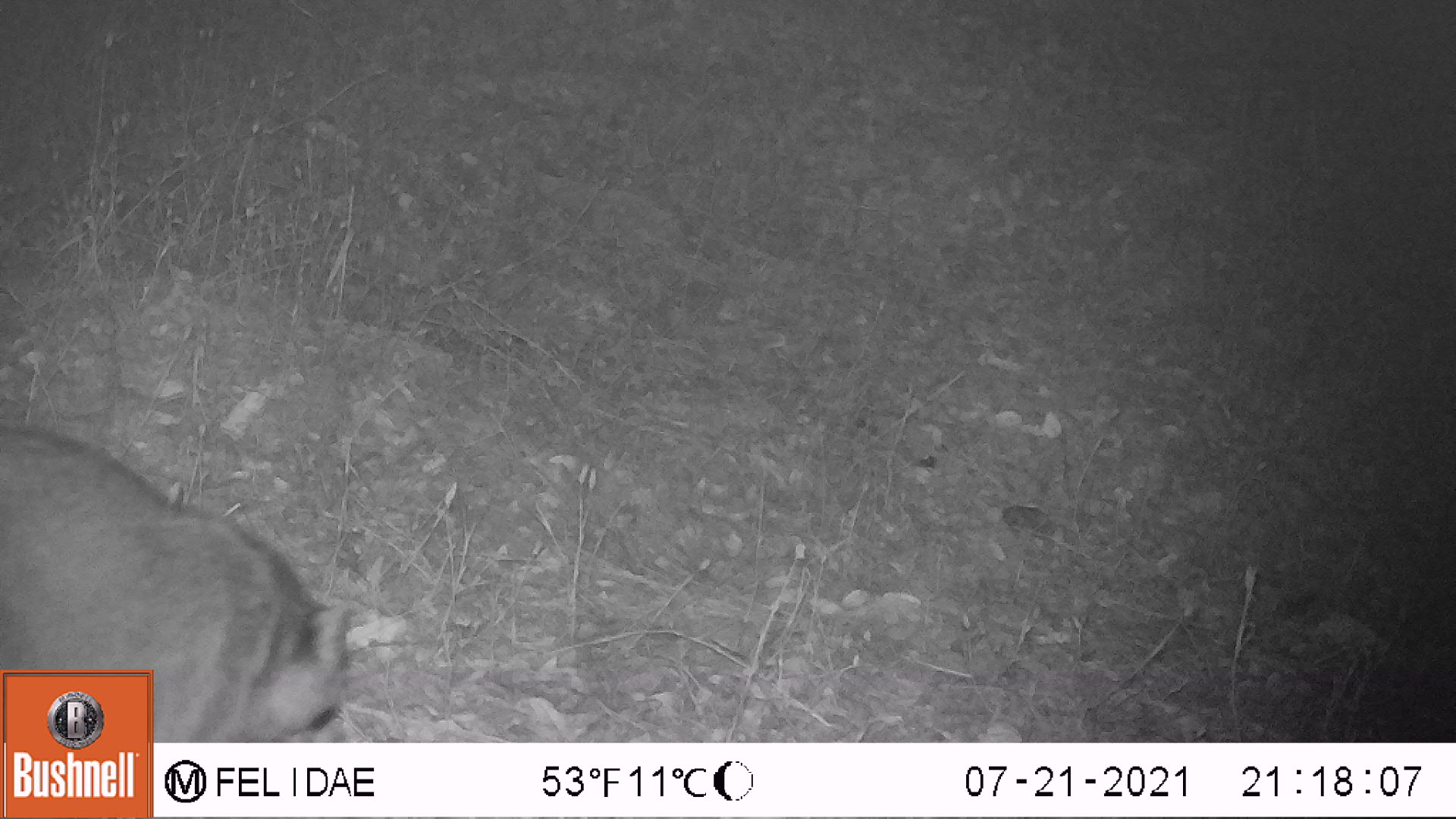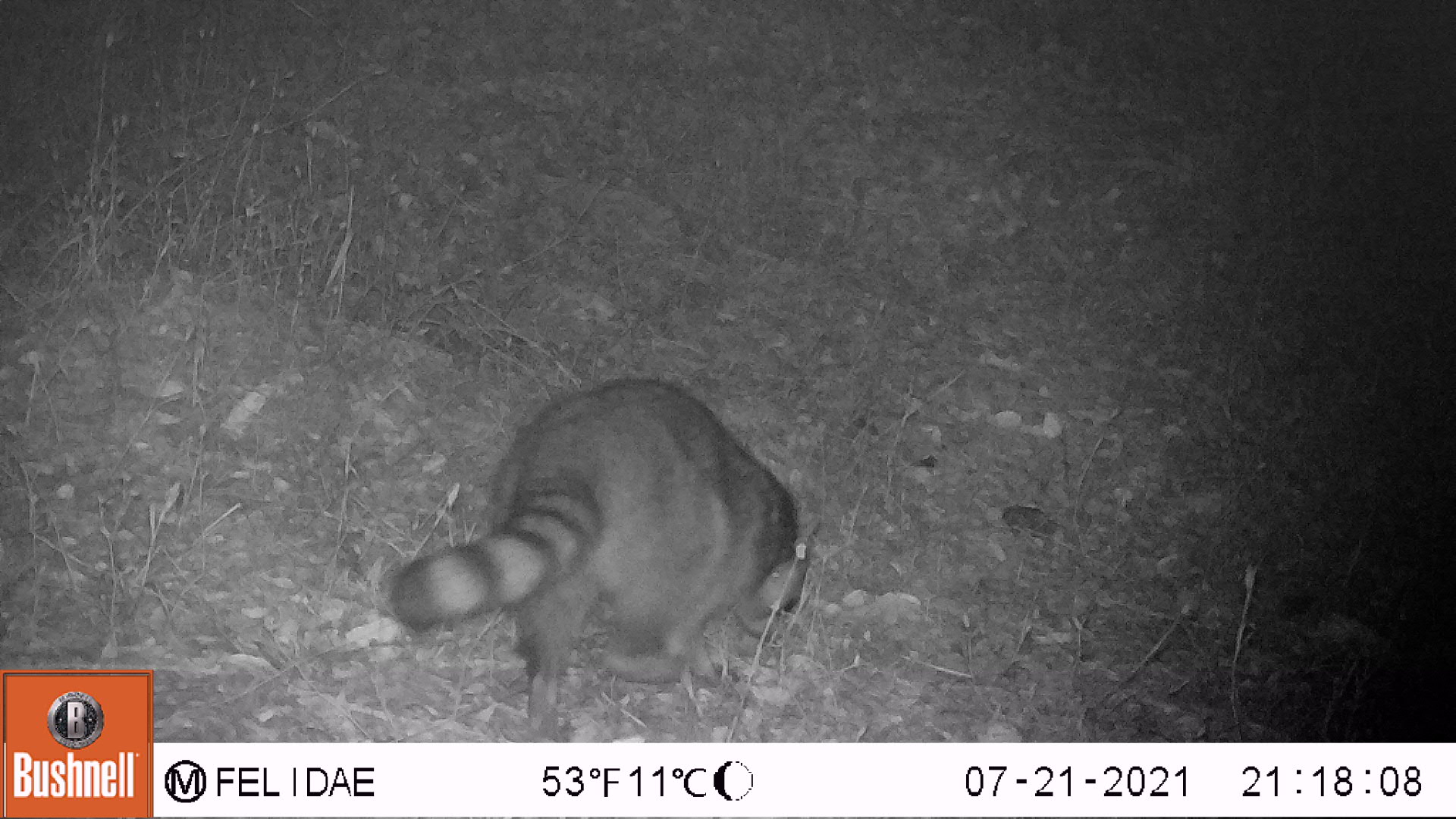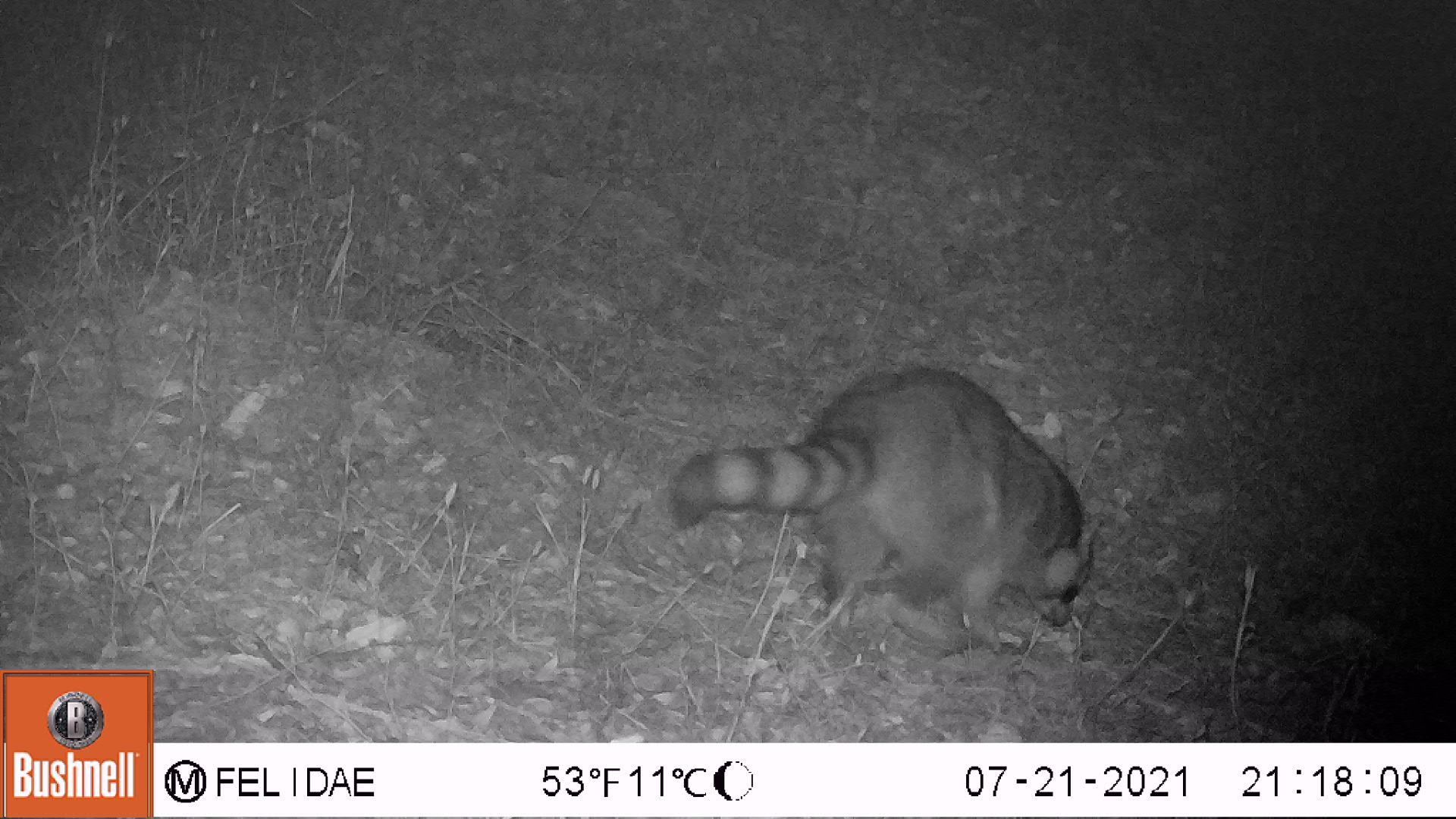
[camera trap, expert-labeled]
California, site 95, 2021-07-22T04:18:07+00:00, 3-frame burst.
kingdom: Animalia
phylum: Chordata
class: Mammalia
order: Carnivora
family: Procyonidae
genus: Procyon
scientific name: Procyon lotor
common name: raccoon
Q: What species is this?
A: Raccoon (Procyon lotor).